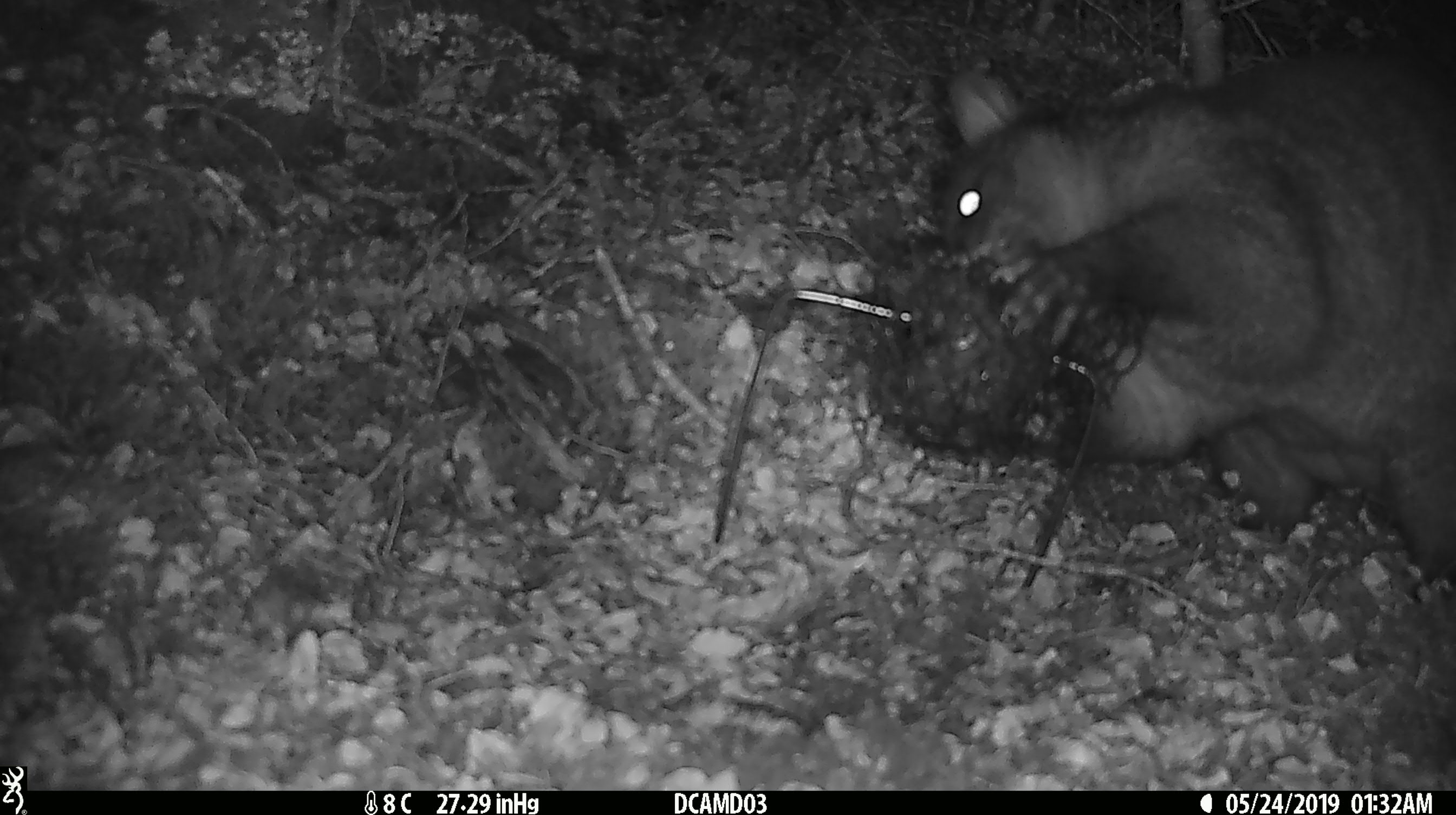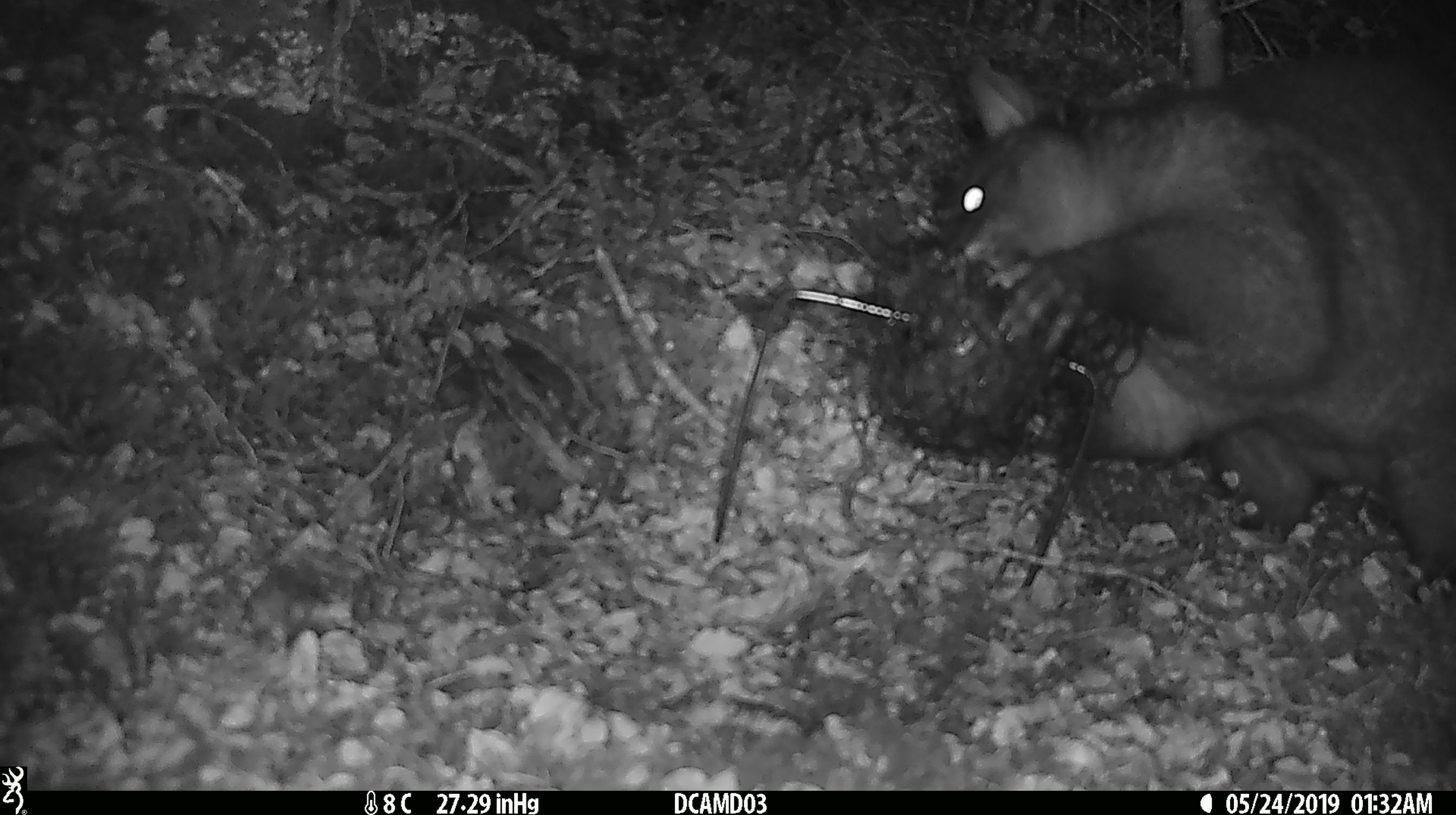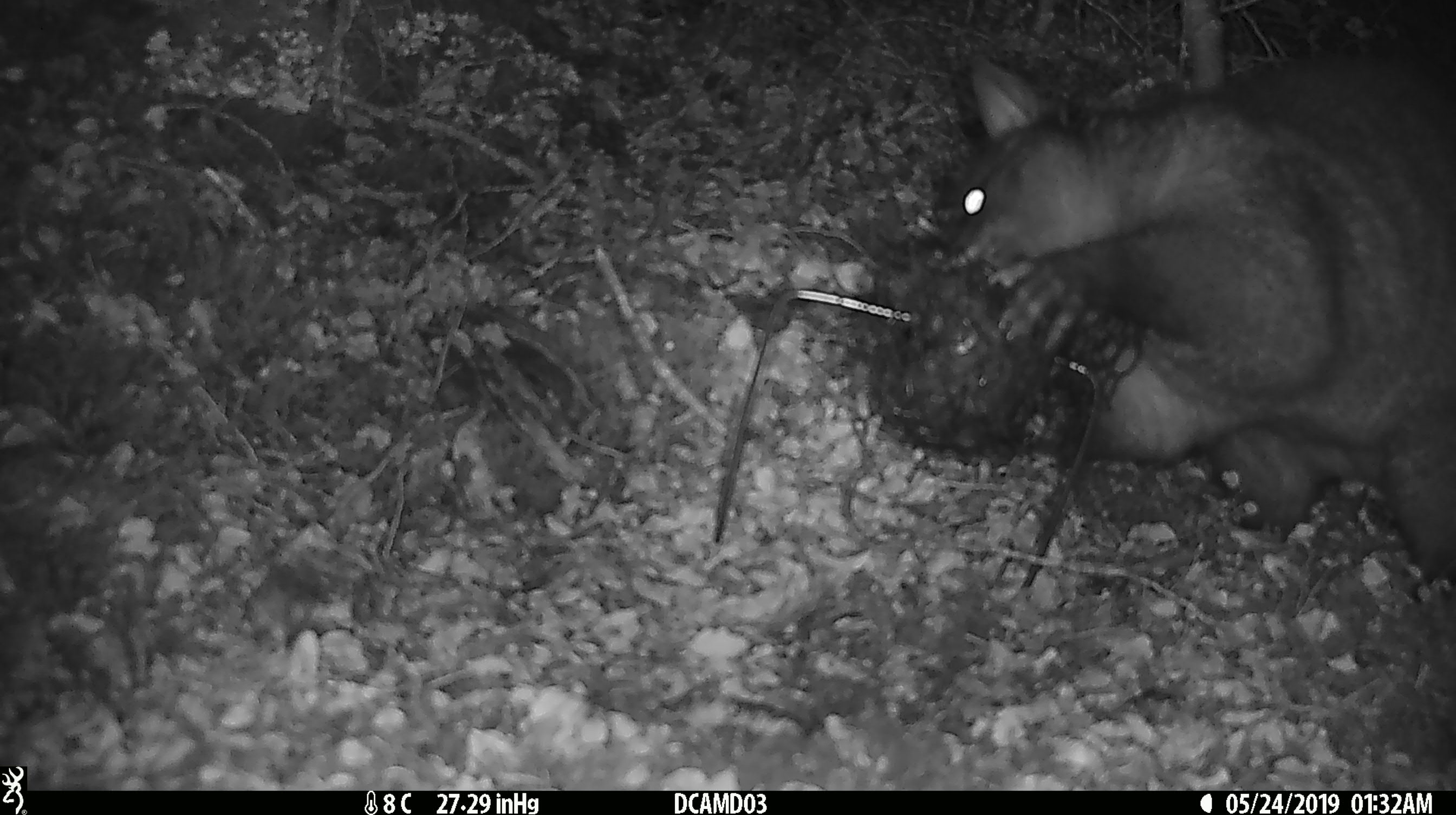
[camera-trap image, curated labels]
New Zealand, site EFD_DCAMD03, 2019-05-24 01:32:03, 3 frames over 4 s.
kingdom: Animalia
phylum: Chordata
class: Mammalia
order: Diprotodontia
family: Phalangeridae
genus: Trichosurus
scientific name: Trichosurus vulpecula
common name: common brushtail possum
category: possum